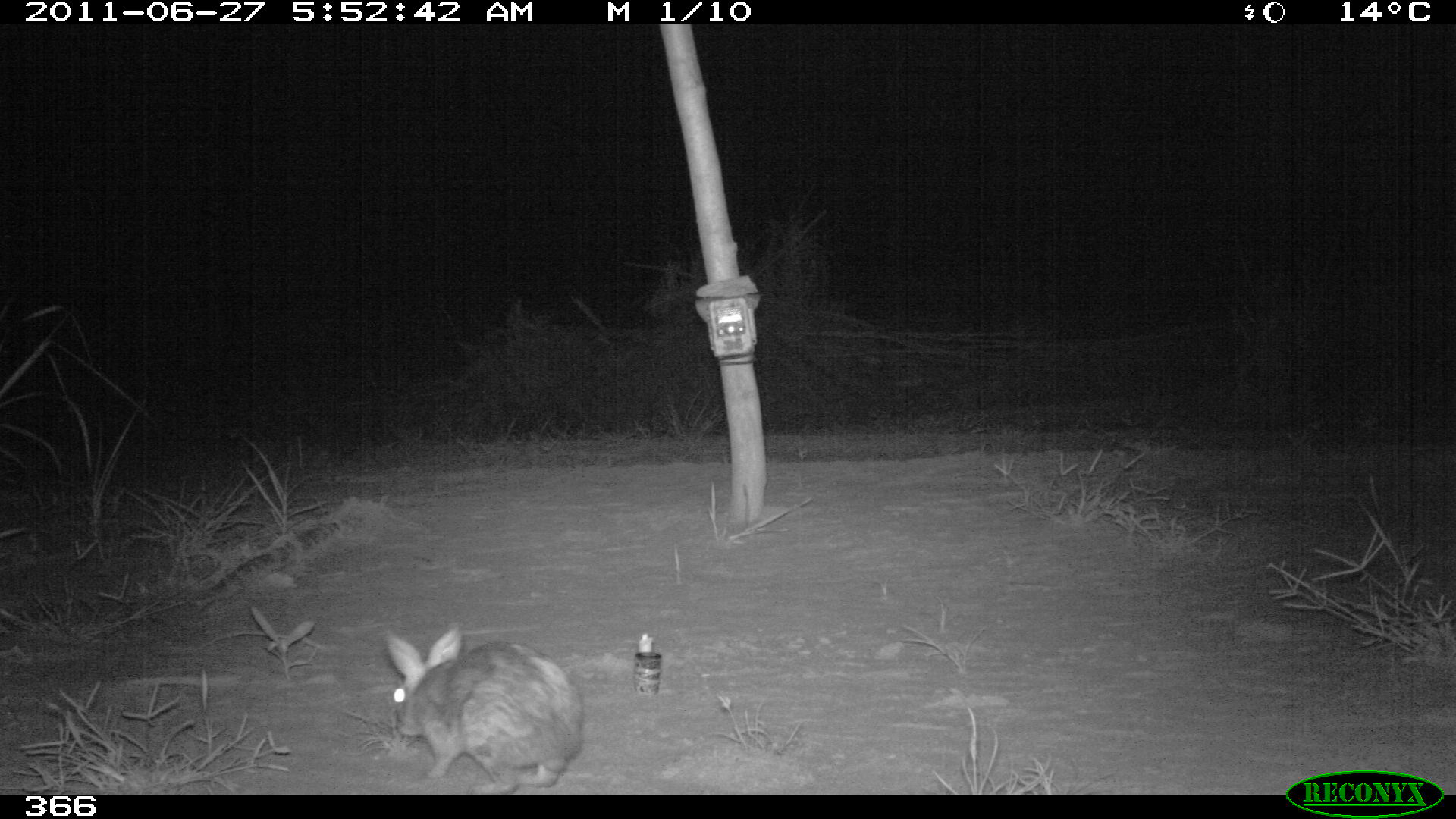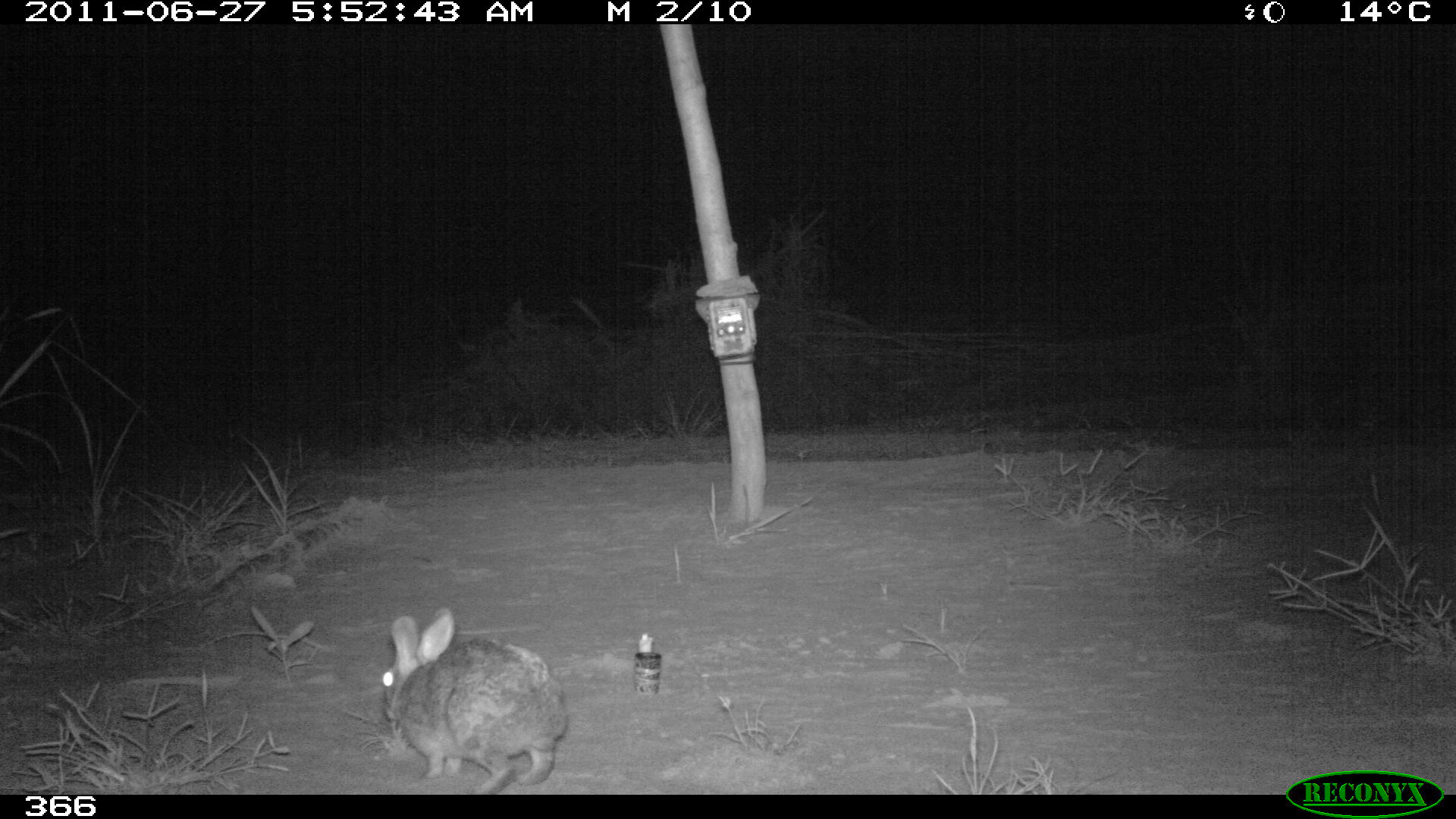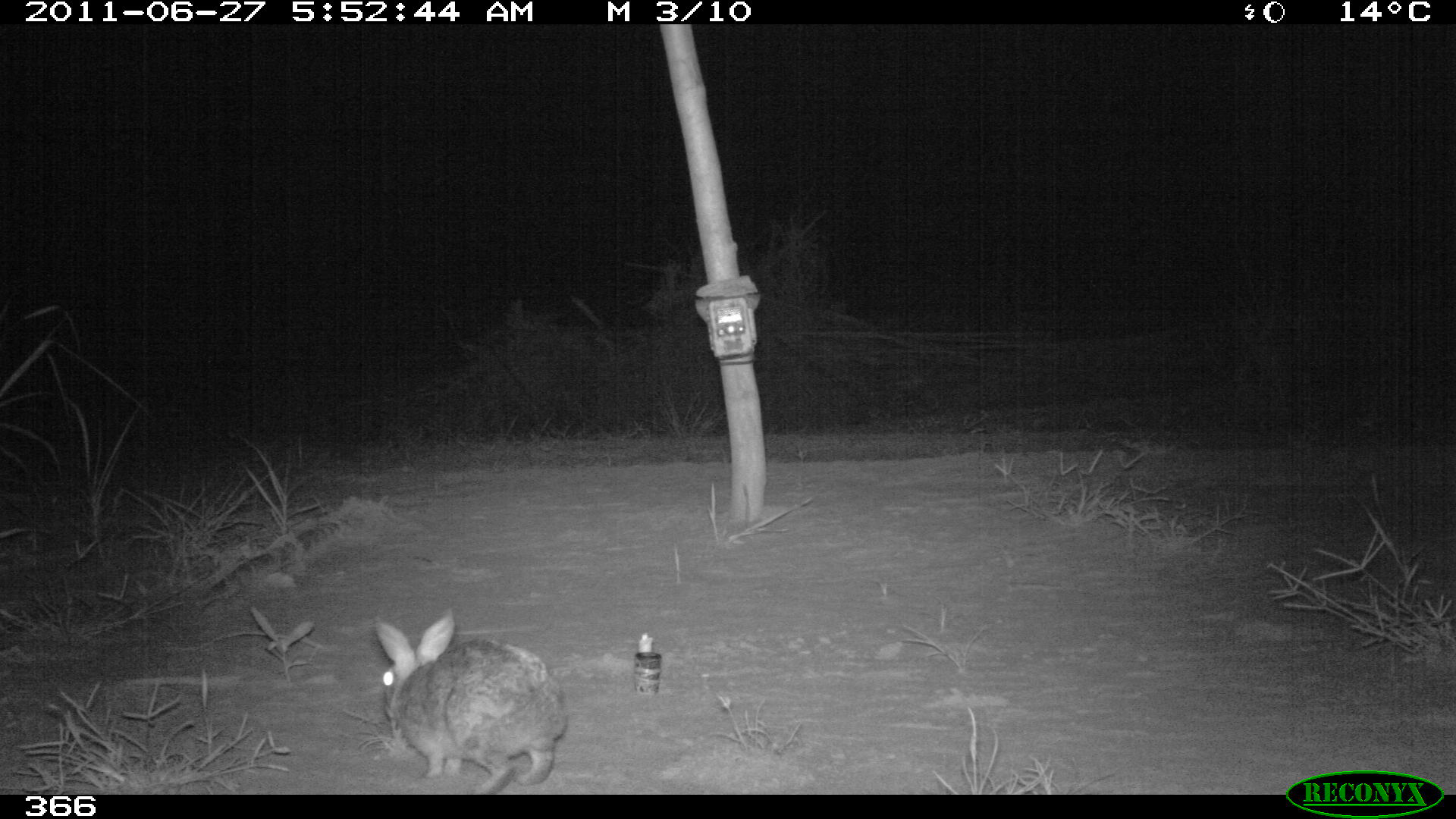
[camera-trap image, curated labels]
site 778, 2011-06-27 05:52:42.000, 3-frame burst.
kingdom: Animalia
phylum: Chordata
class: Mammalia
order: Lagomorpha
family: Leporidae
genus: Sylvilagus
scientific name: Sylvilagus brasiliensis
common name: tapeti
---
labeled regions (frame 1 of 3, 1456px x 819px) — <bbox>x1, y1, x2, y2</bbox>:
sylvilagus brasiliensis: <bbox>385, 626, 586, 793</bbox>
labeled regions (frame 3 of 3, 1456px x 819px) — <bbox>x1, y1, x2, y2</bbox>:
sylvilagus brasiliensis: <bbox>376, 613, 568, 795</bbox>